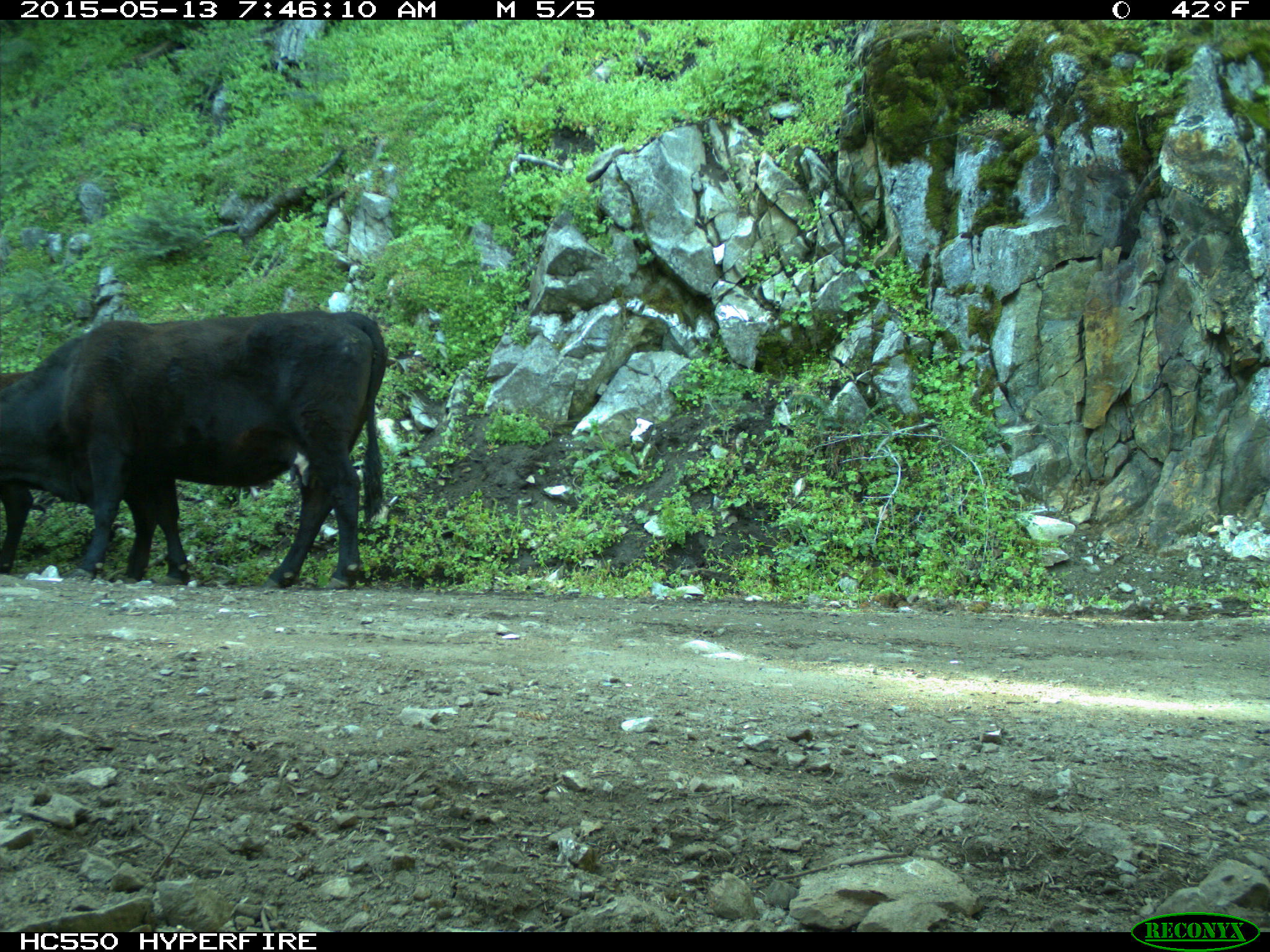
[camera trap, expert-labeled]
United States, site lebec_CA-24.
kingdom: Animalia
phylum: Chordata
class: Mammalia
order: Artiodactyla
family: Bovidae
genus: Bos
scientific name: Bos taurus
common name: domestic cow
Bos taurus (domestic cow).